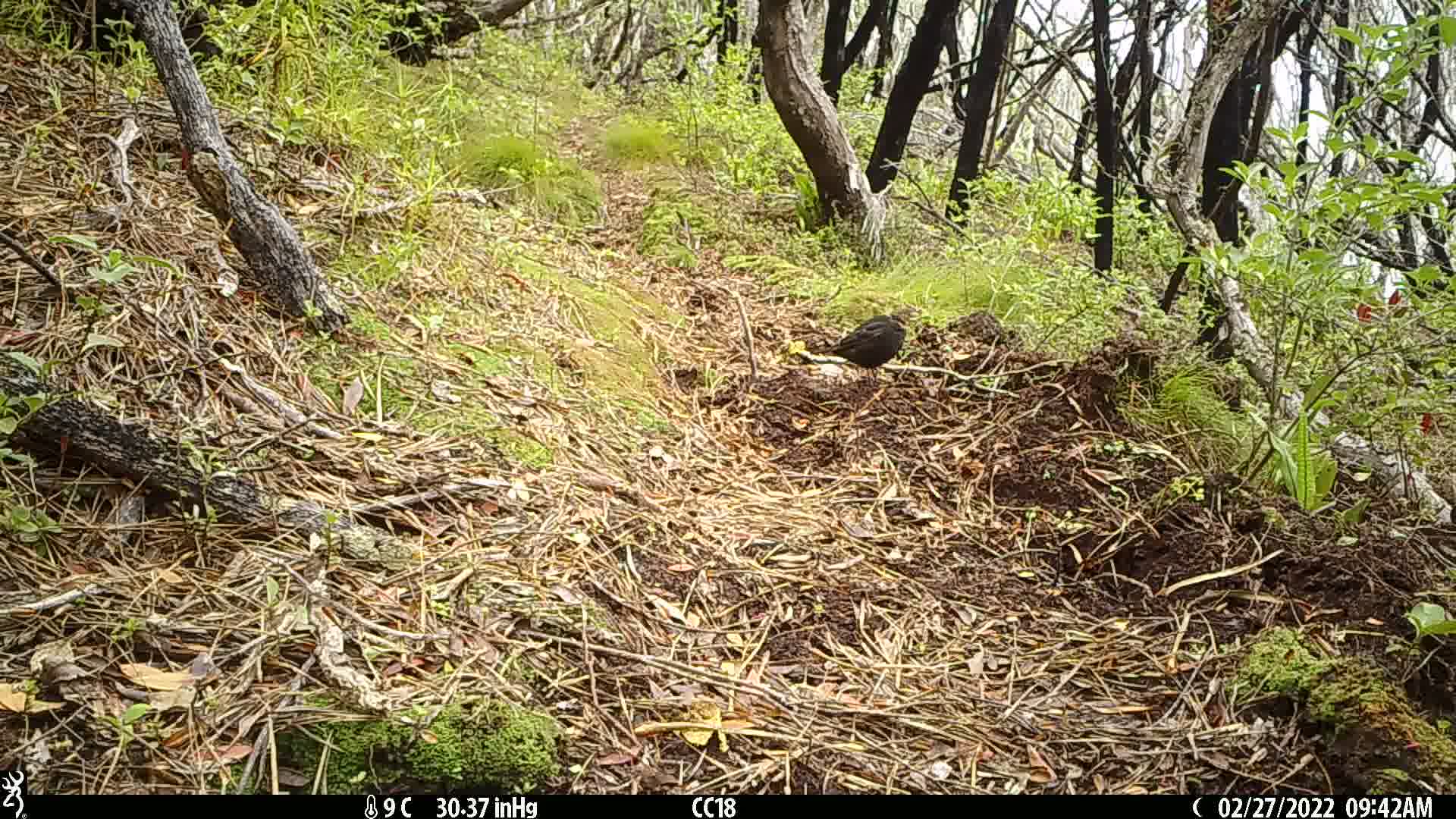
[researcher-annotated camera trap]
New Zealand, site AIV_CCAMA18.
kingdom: Animalia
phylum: Chordata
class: Aves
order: Passeriformes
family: Turdidae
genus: Turdus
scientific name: Turdus merula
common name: eurasian blackbird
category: blackbird